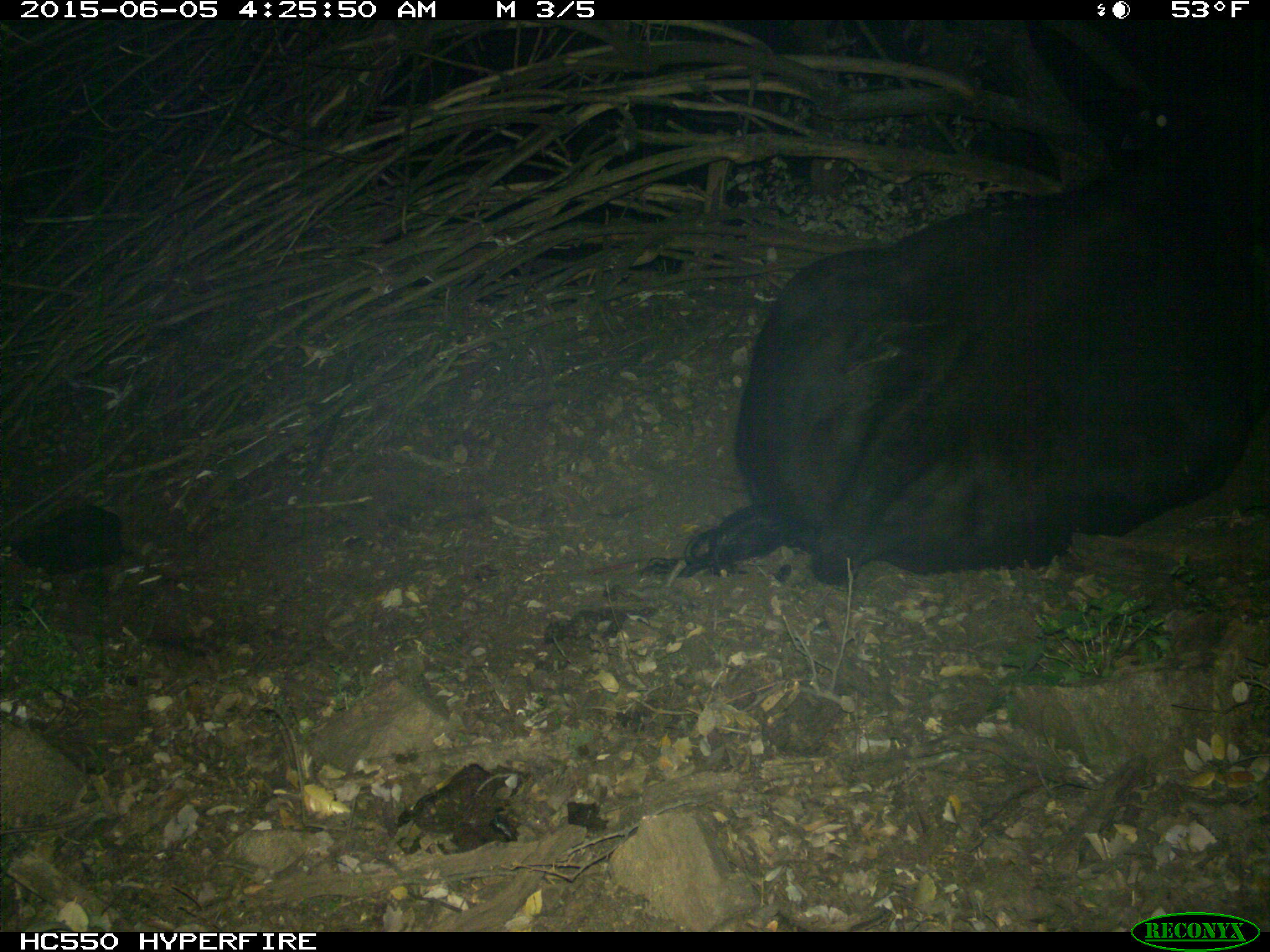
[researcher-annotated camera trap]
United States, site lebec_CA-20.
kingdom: Animalia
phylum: Chordata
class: Mammalia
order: Artiodactyla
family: Bovidae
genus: Bos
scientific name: Bos taurus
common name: domestic cow